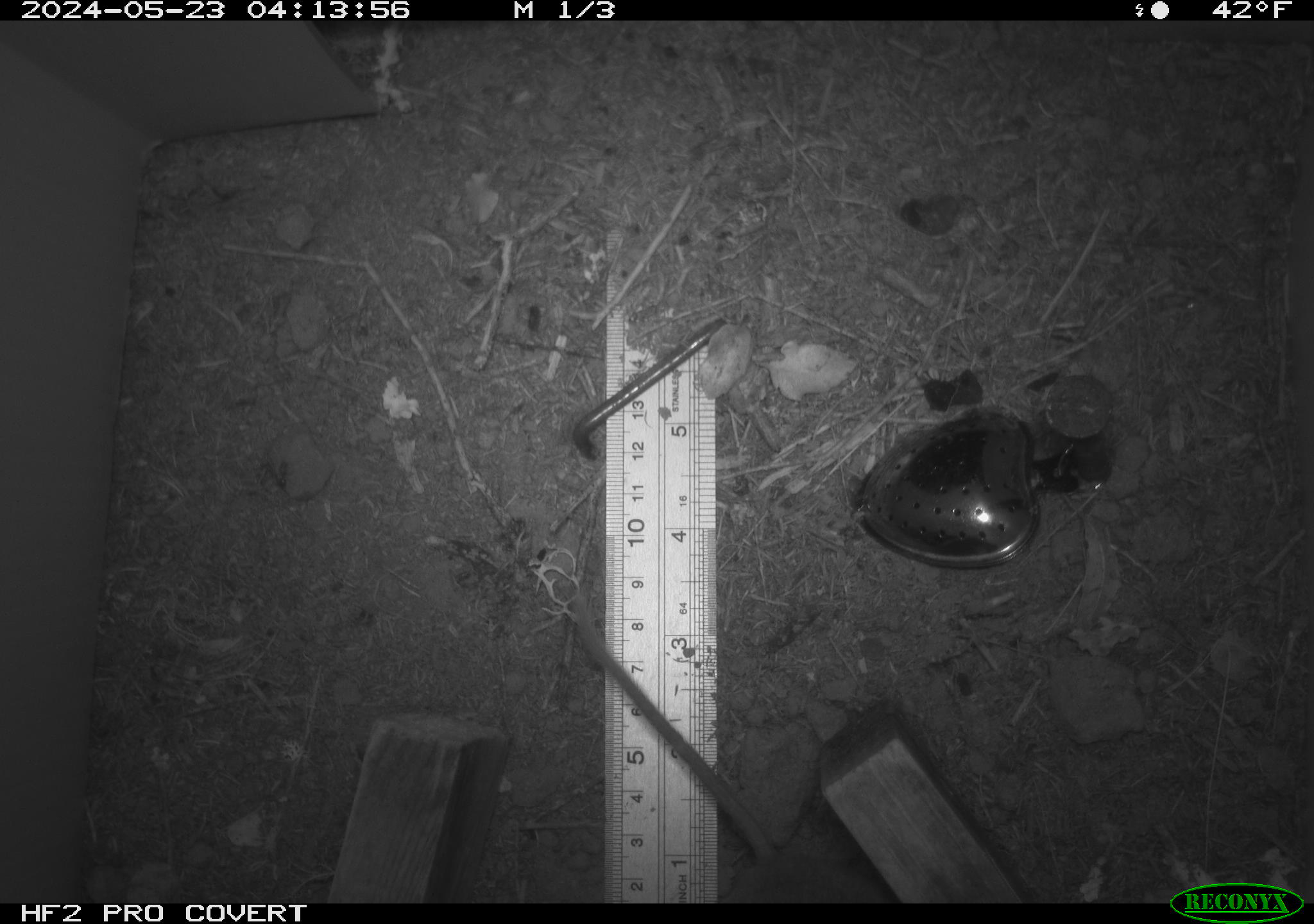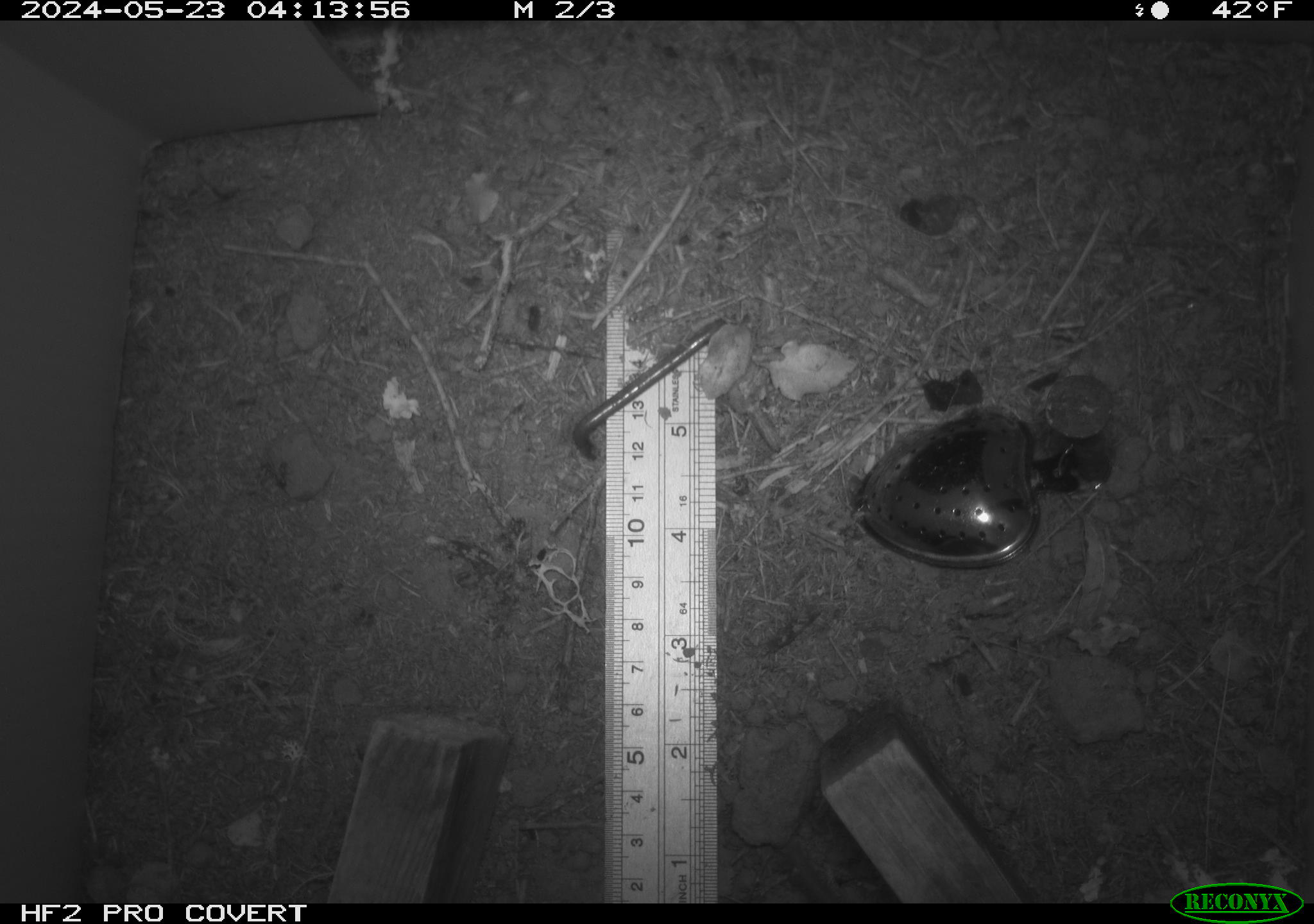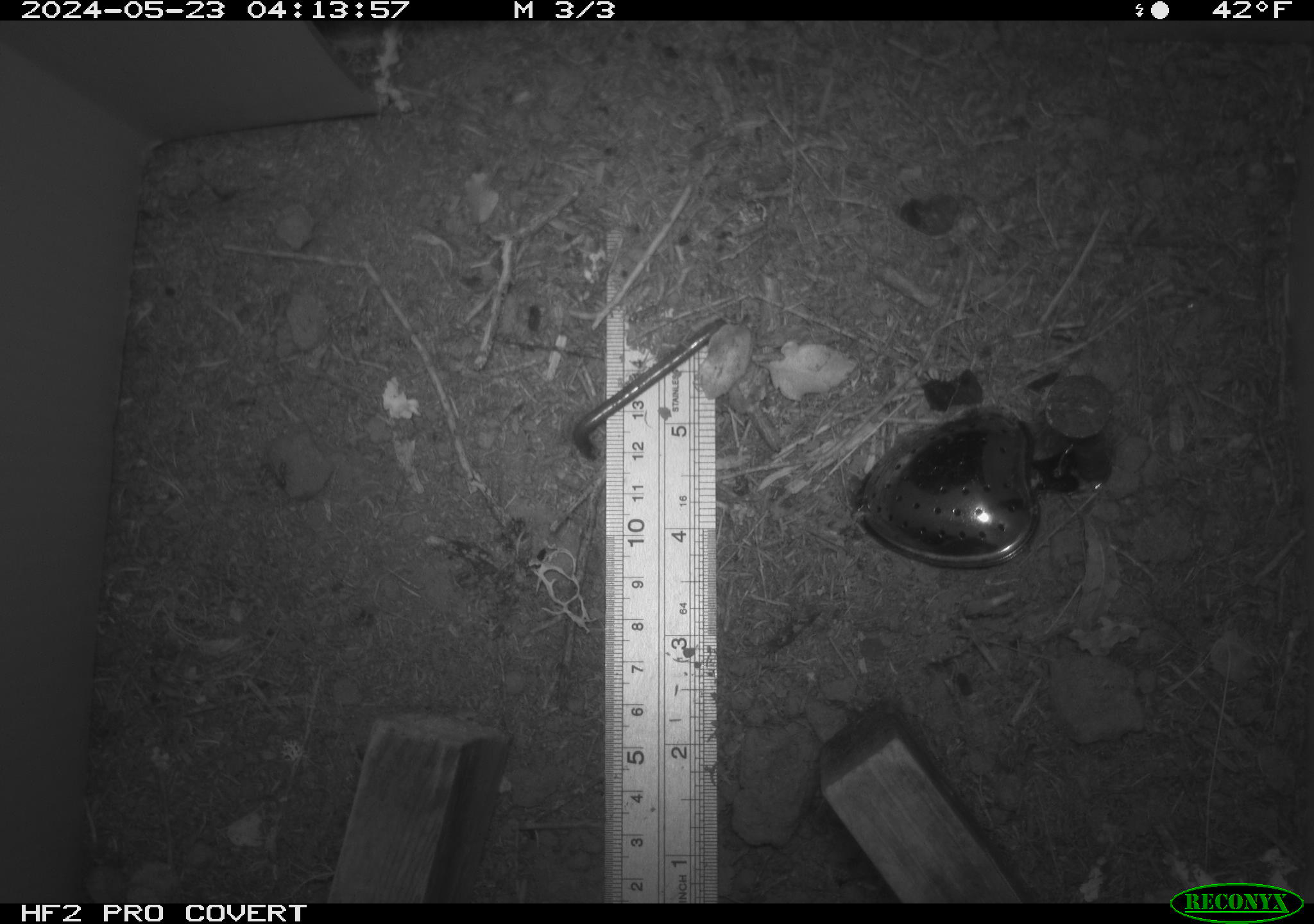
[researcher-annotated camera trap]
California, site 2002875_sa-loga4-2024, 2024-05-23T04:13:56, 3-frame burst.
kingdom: Animalia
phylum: Chordata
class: Mammalia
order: Rodentia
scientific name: Rodentia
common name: rodent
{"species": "rodent (Rodentia)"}